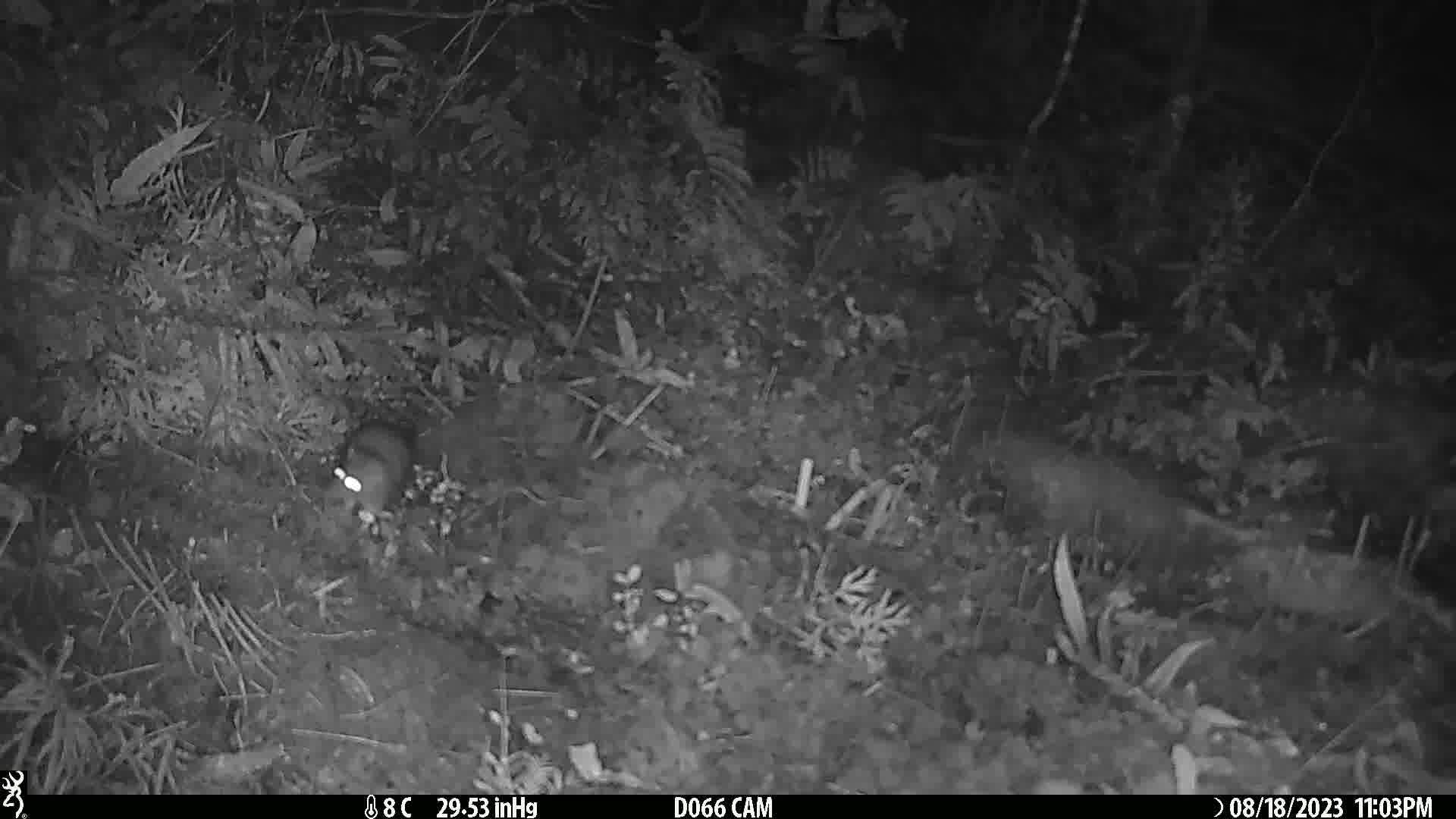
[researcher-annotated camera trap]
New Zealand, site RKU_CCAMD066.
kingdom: Animalia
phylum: Chordata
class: Mammalia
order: Rodentia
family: Muridae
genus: Rattus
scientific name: Rattus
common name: rat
Rat (Rattus).